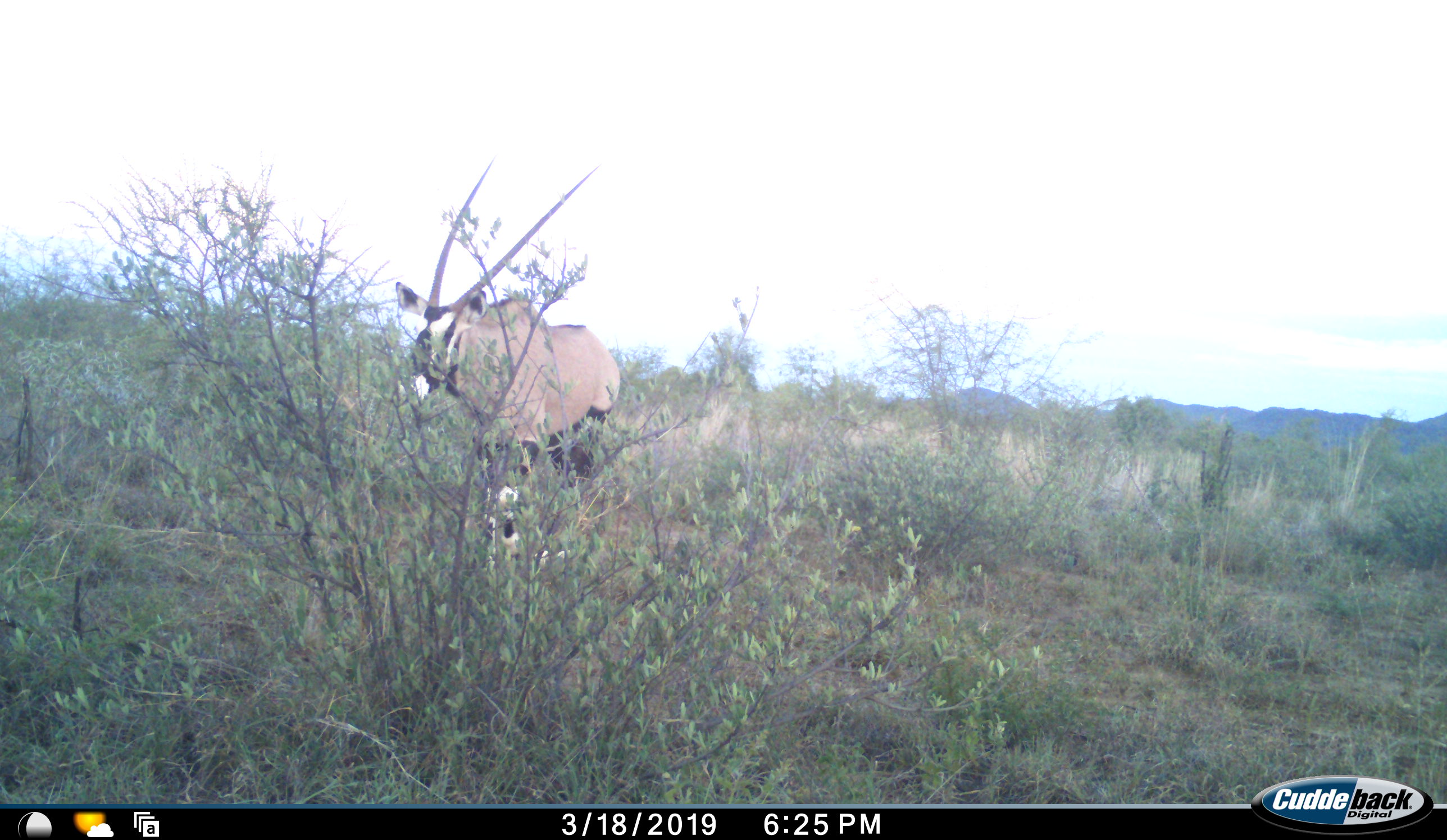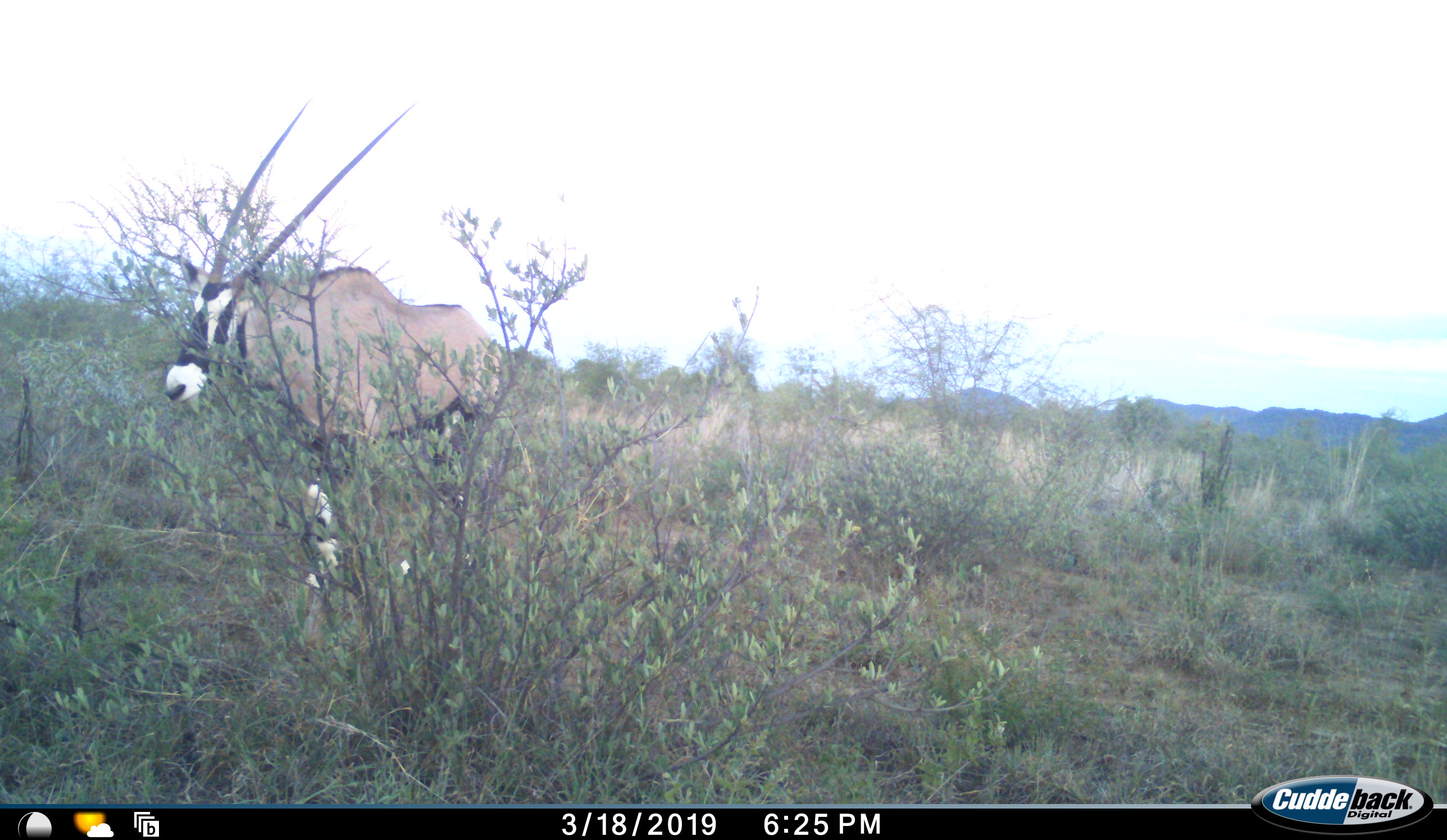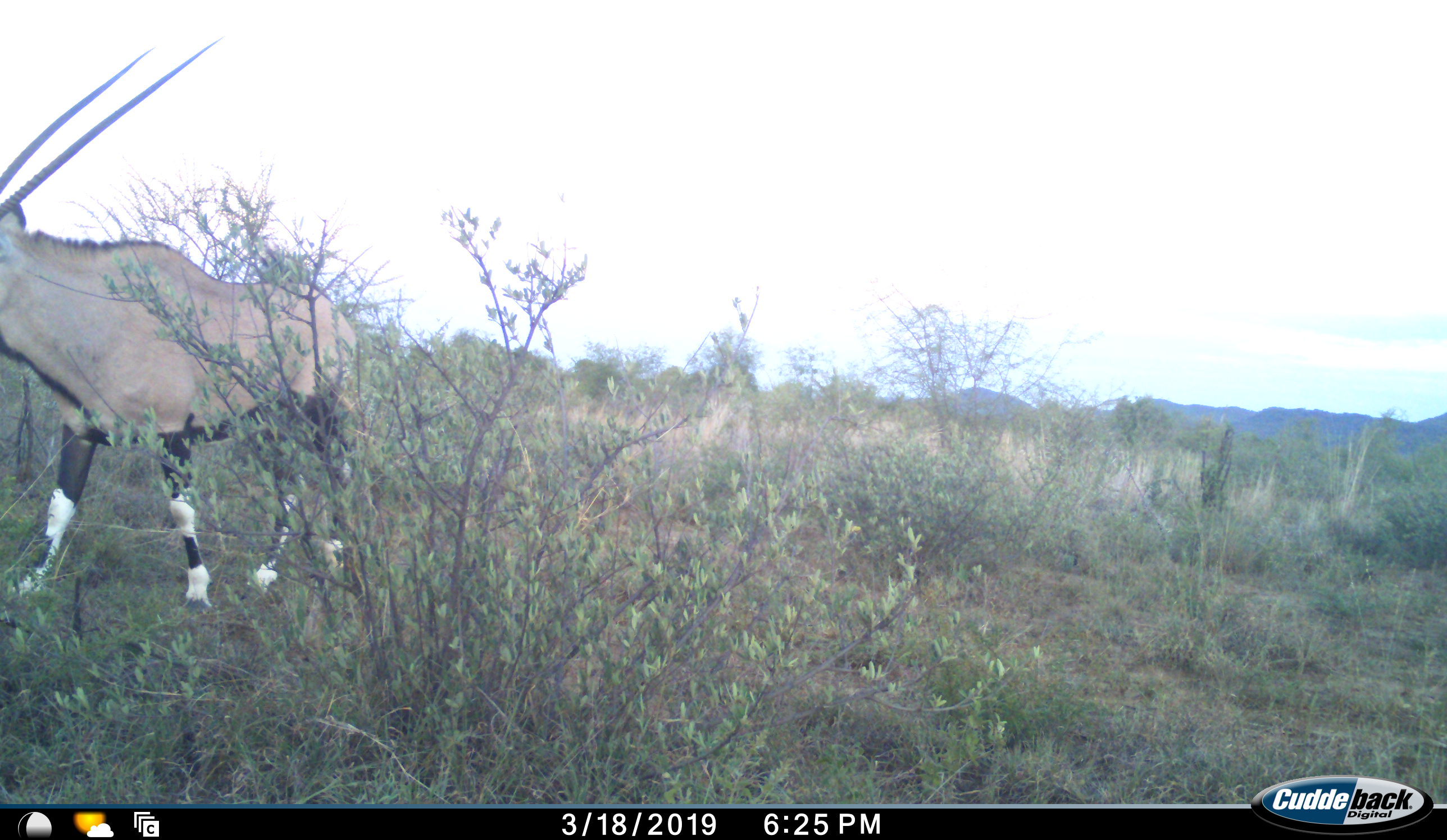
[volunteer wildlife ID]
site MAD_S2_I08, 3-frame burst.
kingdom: Animalia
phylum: Chordata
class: Mammalia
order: Artiodactyla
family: Bovidae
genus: Oryx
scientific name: Oryx gazella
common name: gemsbok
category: oryx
Oryx (gemsbok) (Oryx gazella), count 1. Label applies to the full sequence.